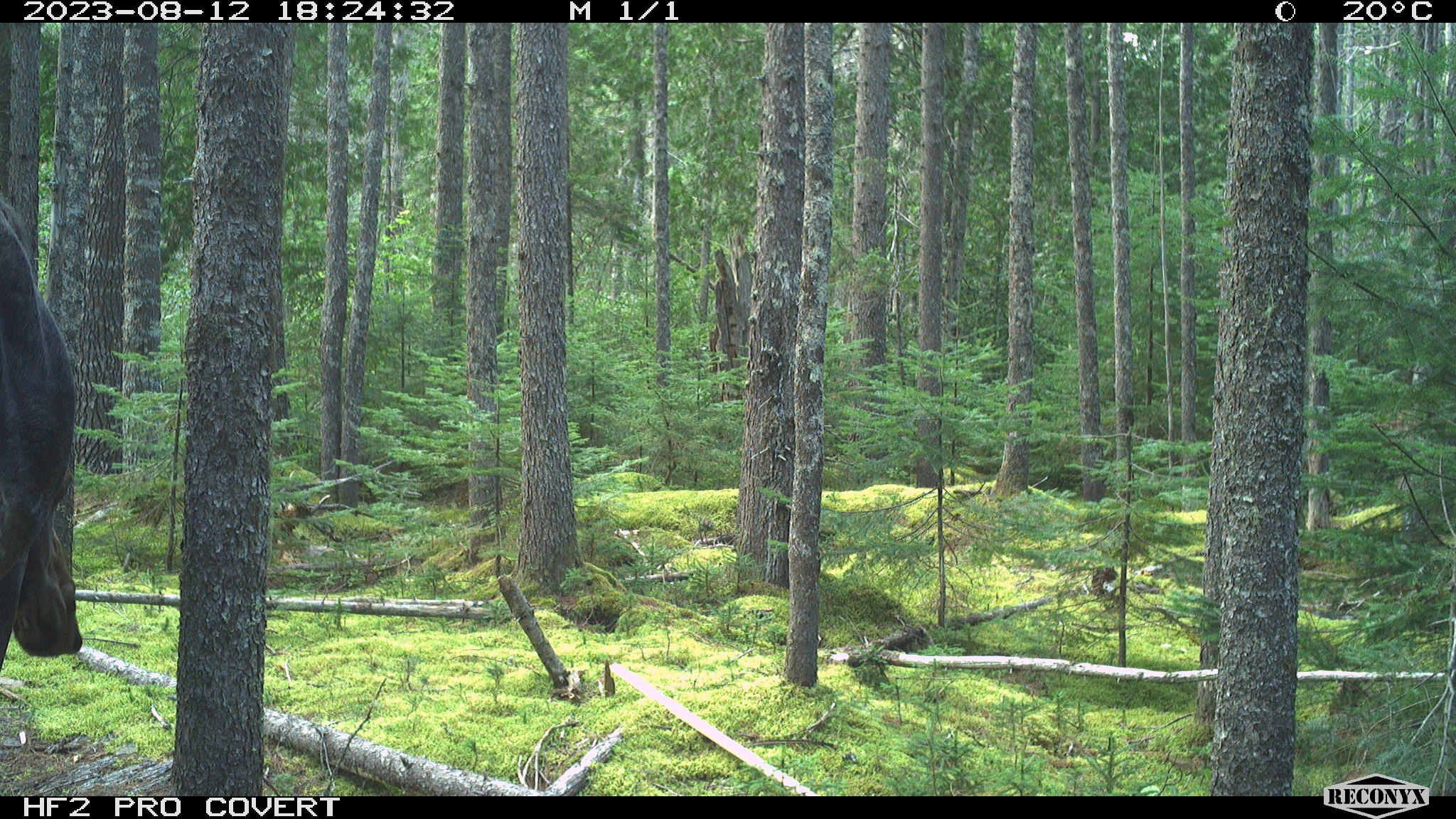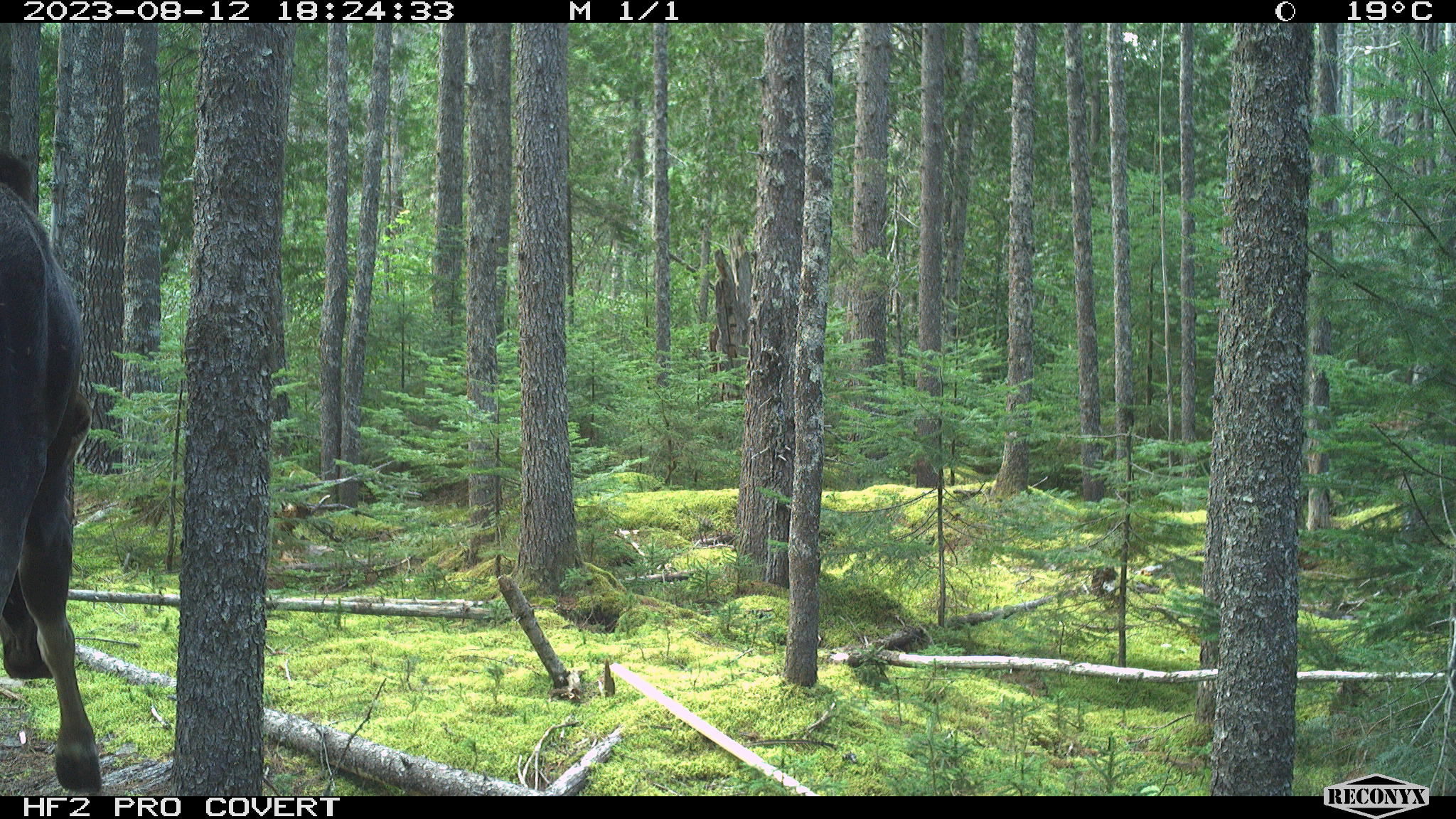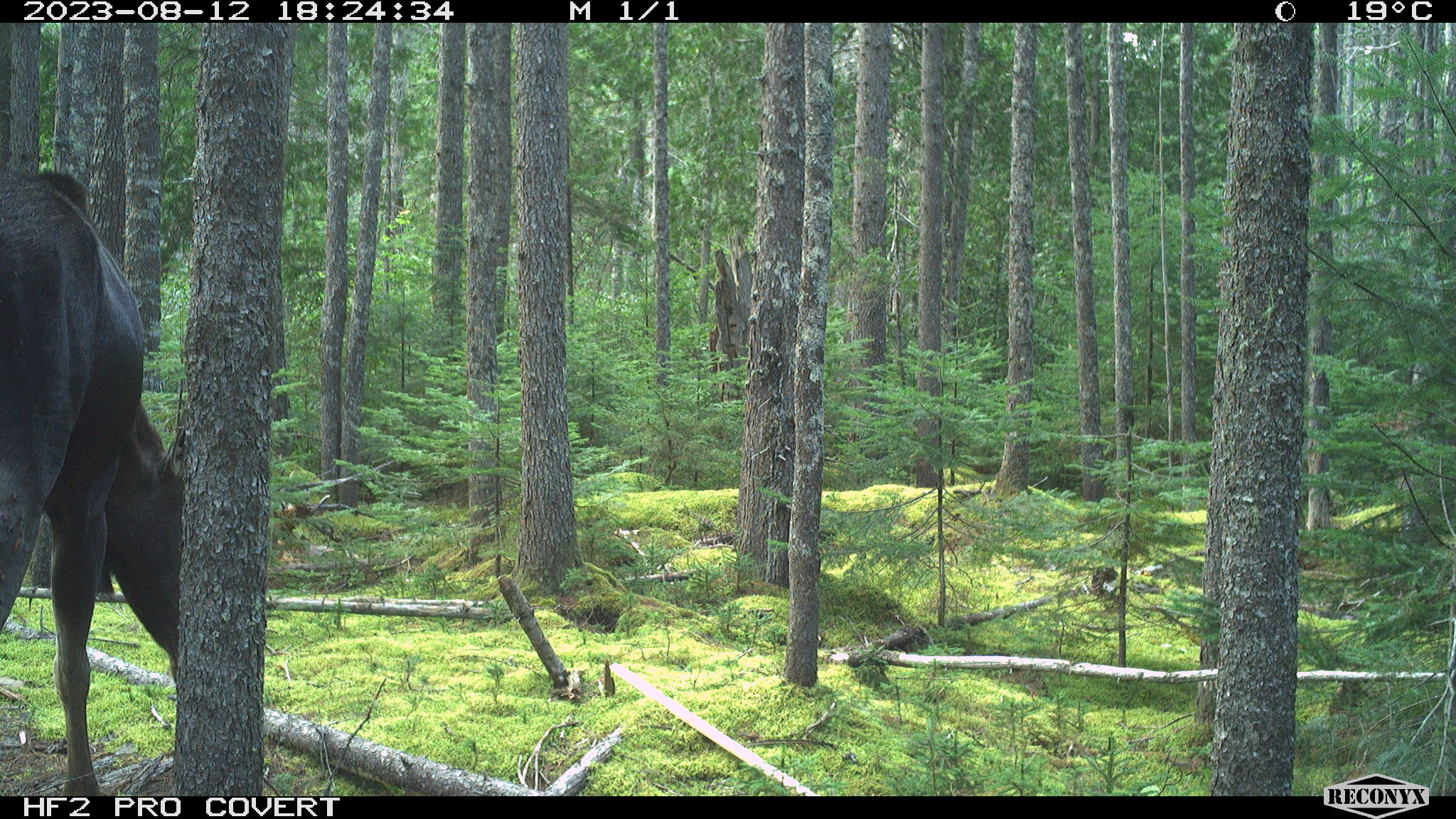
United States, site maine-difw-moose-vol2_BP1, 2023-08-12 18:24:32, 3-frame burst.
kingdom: Animalia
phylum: Chordata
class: Mammalia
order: Artiodactyla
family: Cervidae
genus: Alces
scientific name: Alces alces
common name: moose